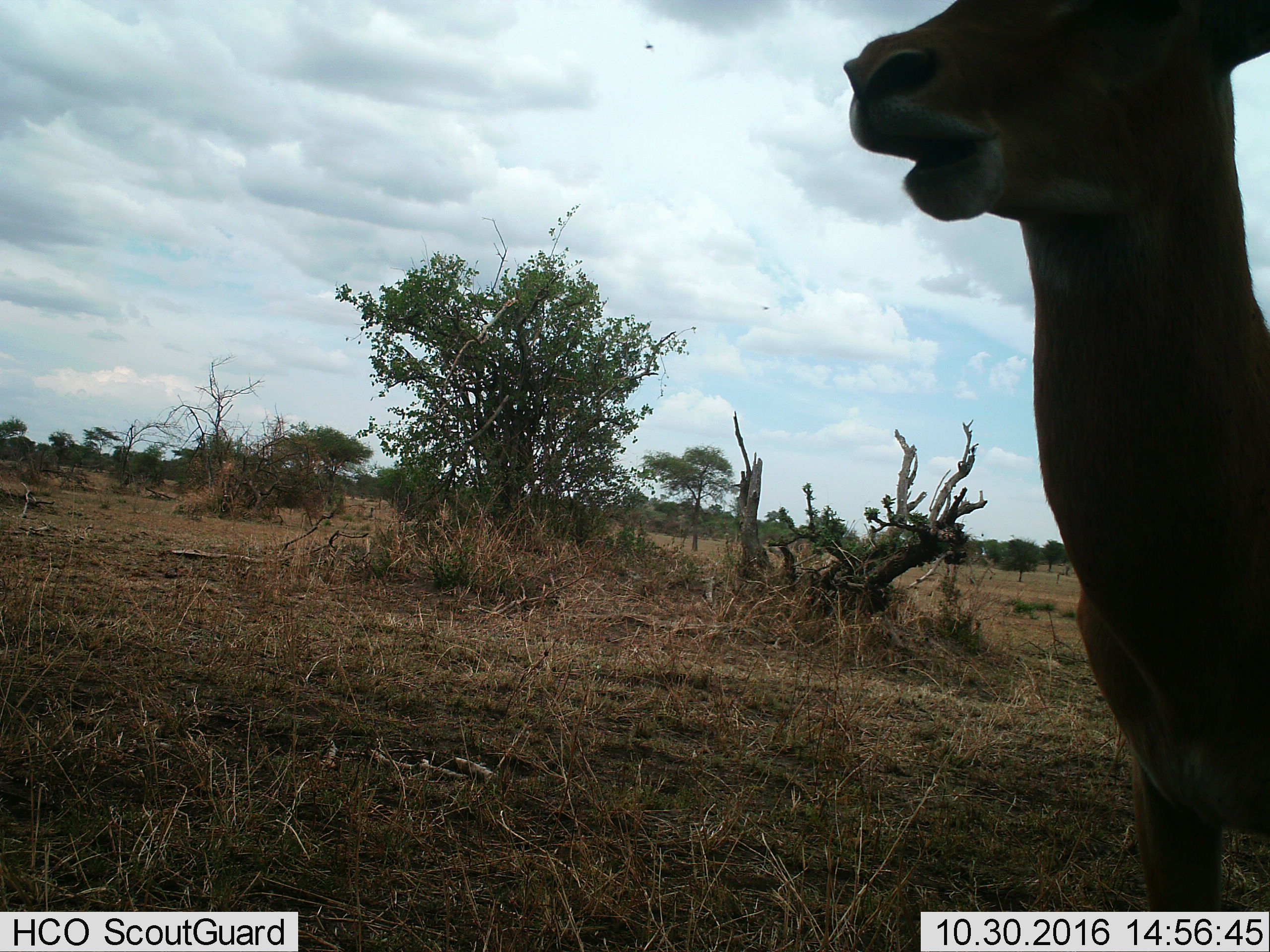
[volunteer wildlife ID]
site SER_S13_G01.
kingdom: Animalia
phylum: Chordata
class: Mammalia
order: Artiodactyla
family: Bovidae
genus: Nanger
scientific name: Nanger granti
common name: grant's gazelle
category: gazellegrants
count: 1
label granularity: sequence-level